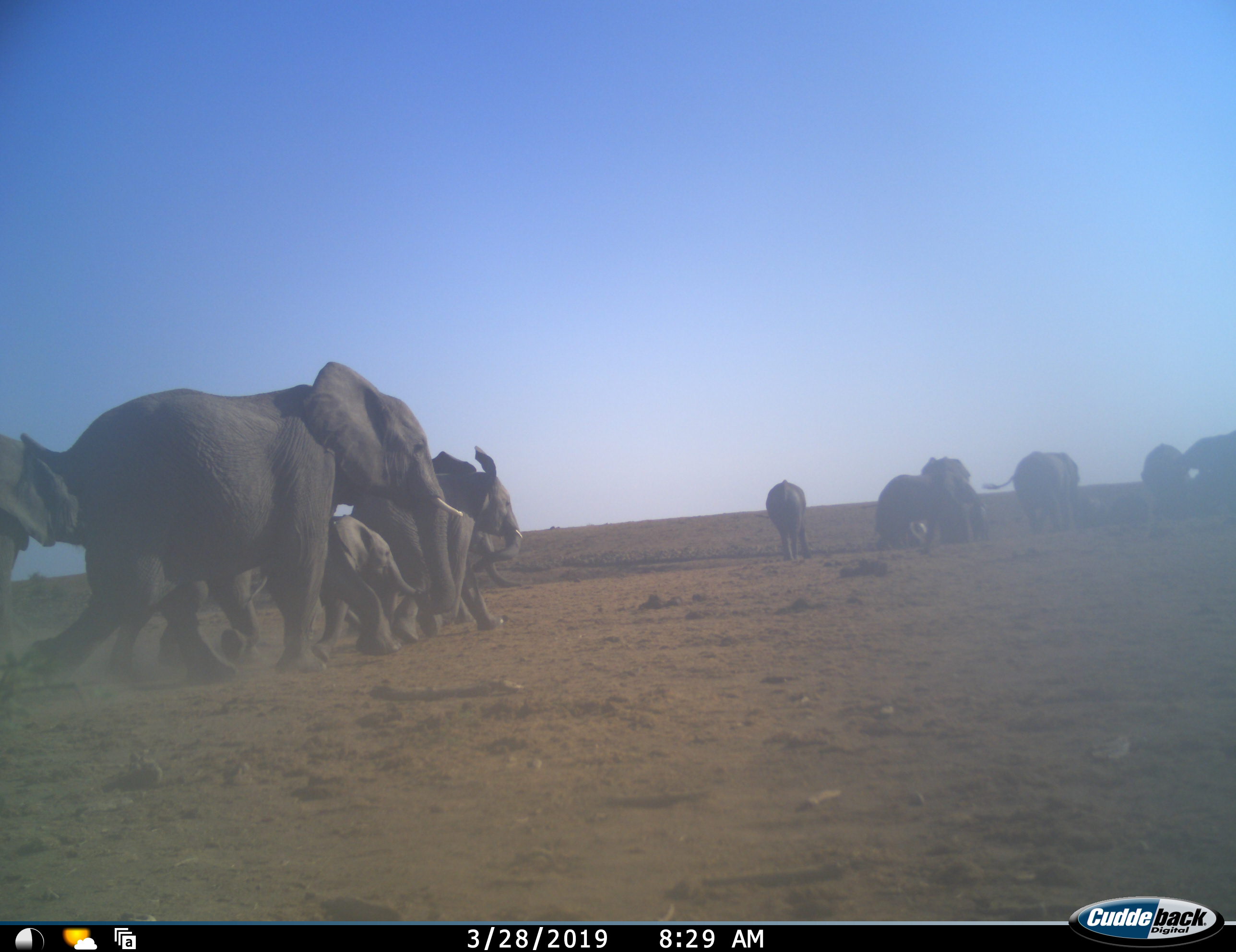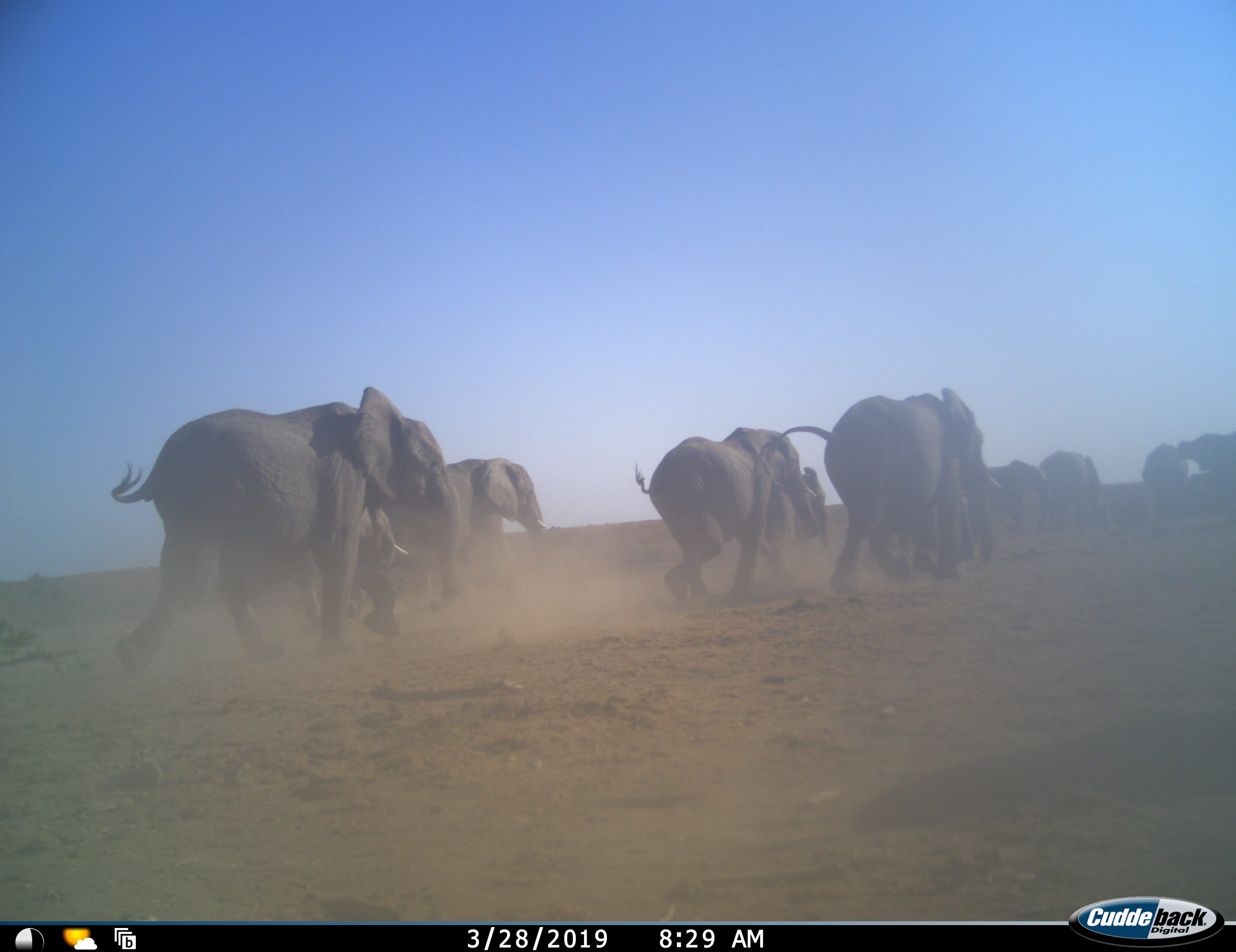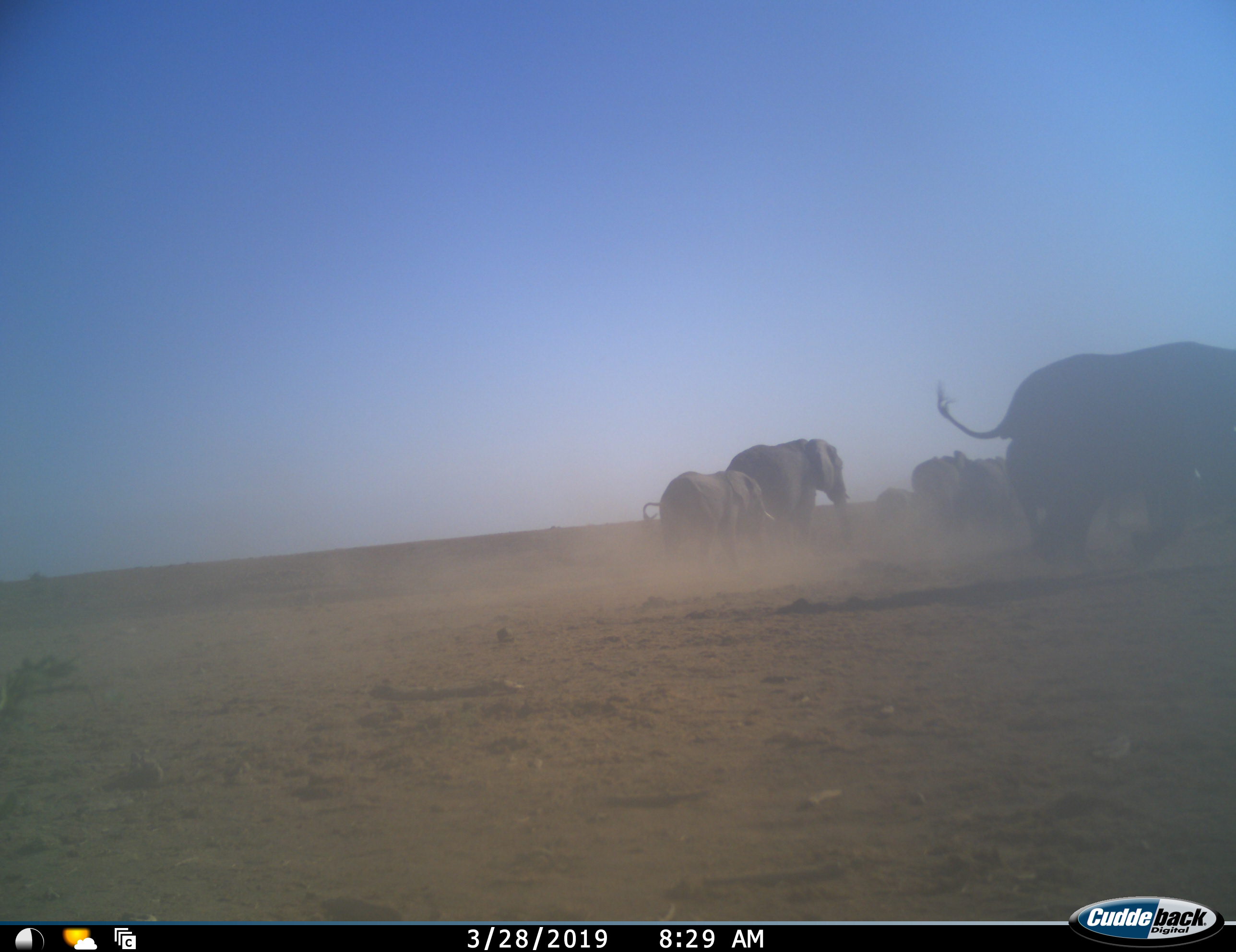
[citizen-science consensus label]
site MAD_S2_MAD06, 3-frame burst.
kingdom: Animalia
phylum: Chordata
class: Mammalia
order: Proboscidea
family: Elephantidae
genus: Loxodonta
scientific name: Loxodonta africana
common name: african bush elephant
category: elephant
Elephant (african bush elephant) (Loxodonta africana), count 11-50. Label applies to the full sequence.